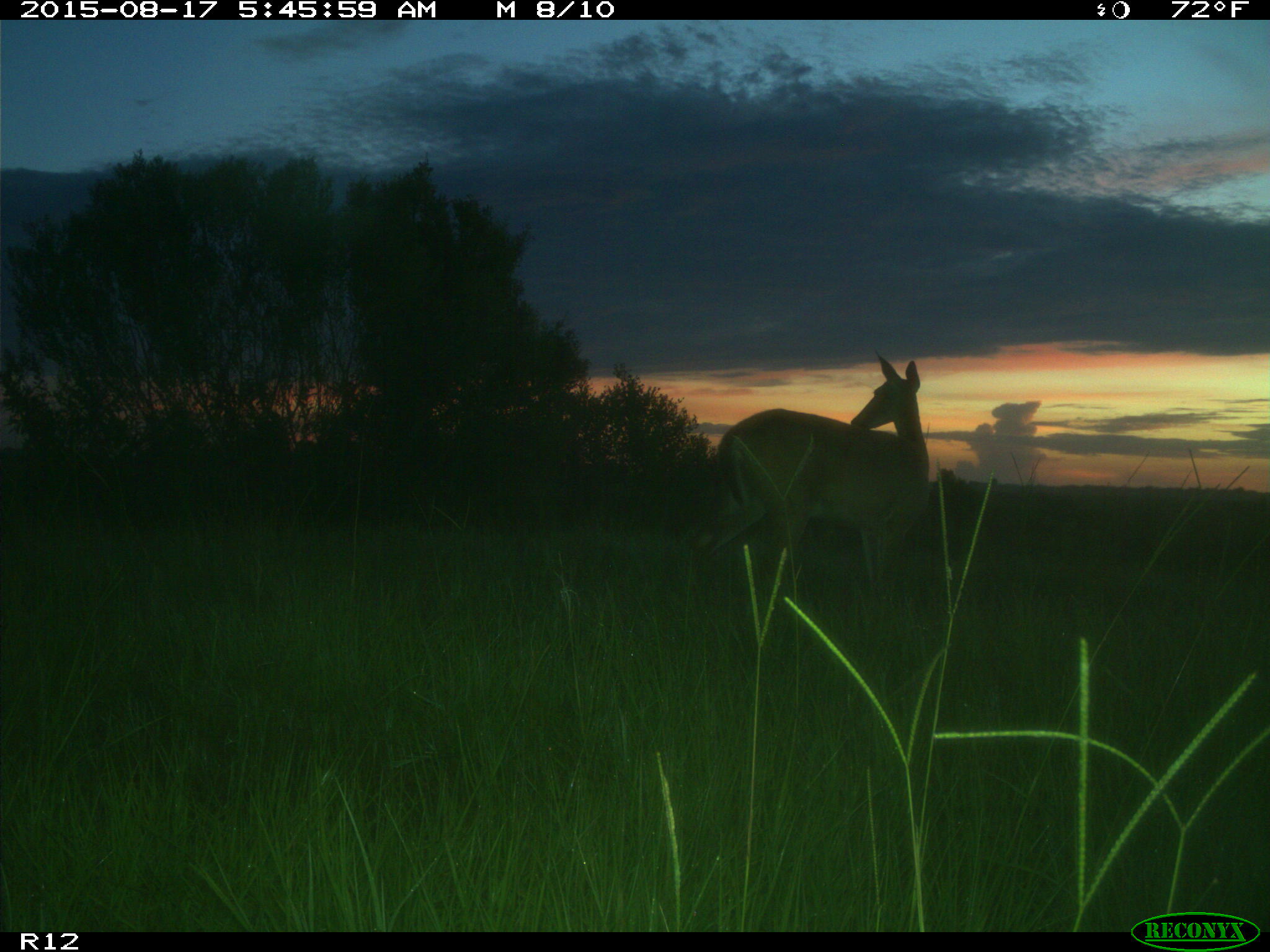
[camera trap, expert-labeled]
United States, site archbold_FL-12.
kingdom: Animalia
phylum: Chordata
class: Mammalia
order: Artiodactyla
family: Cervidae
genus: Odocoileus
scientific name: Odocoileus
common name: deer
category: unidentified deer